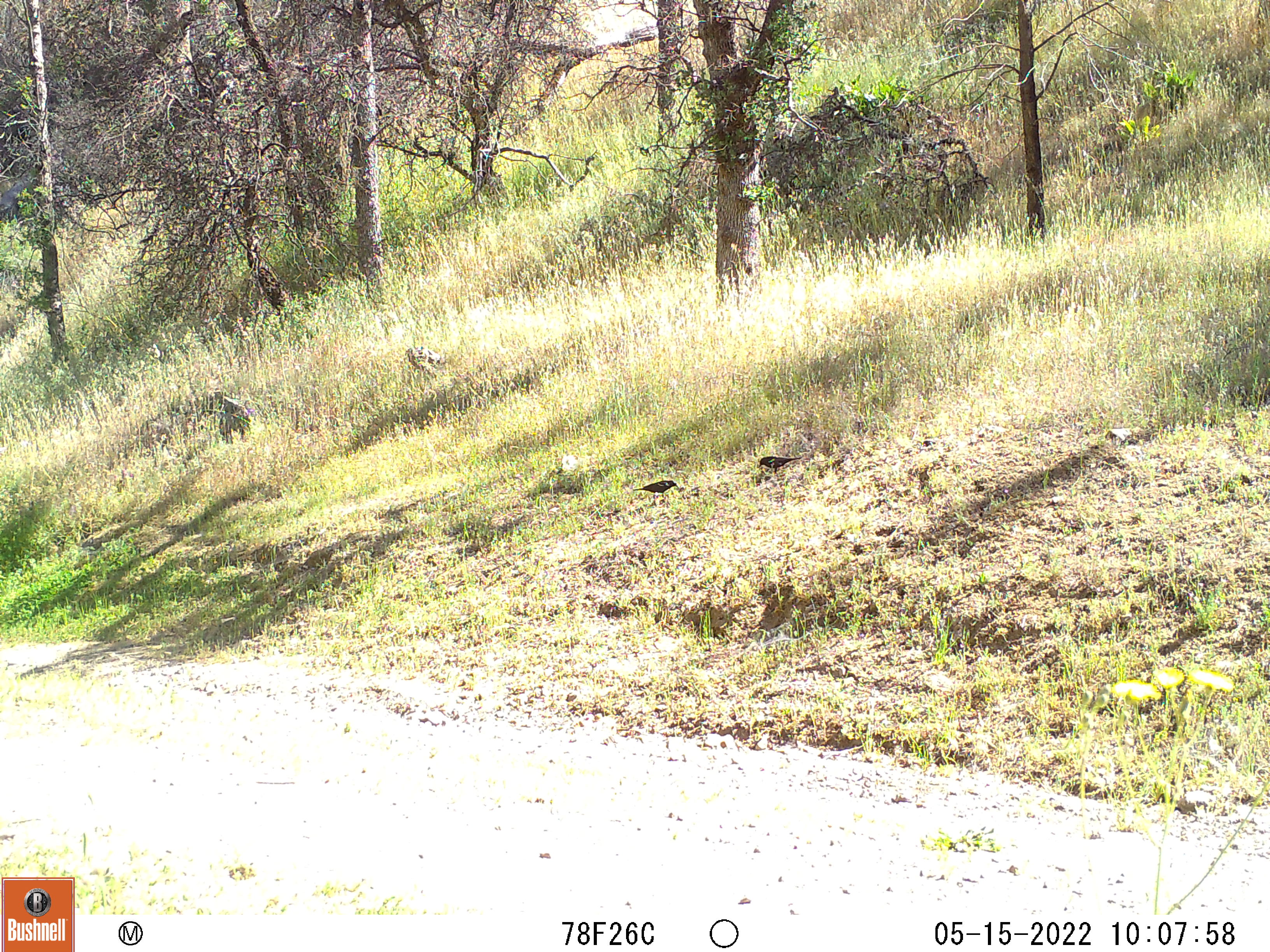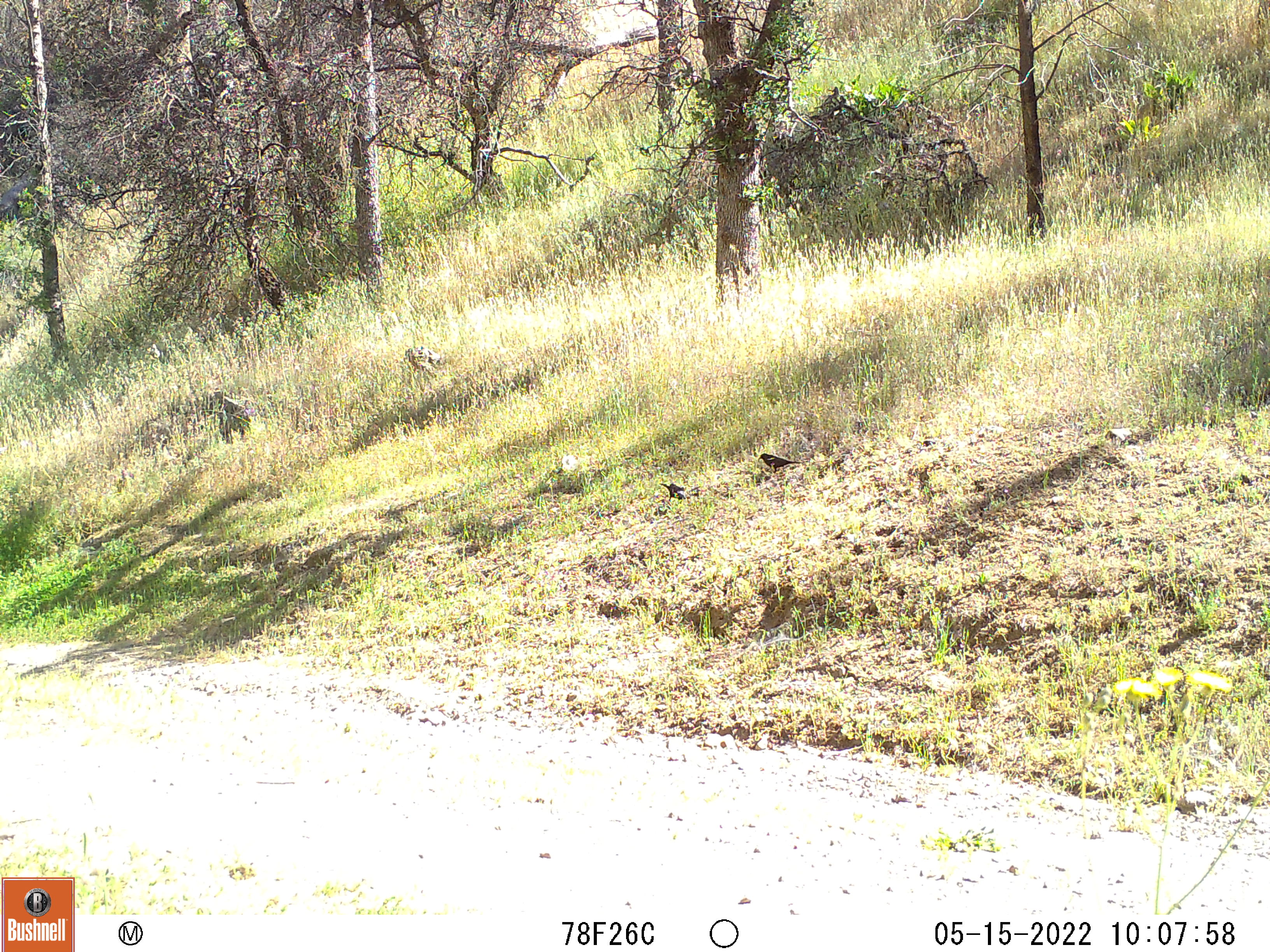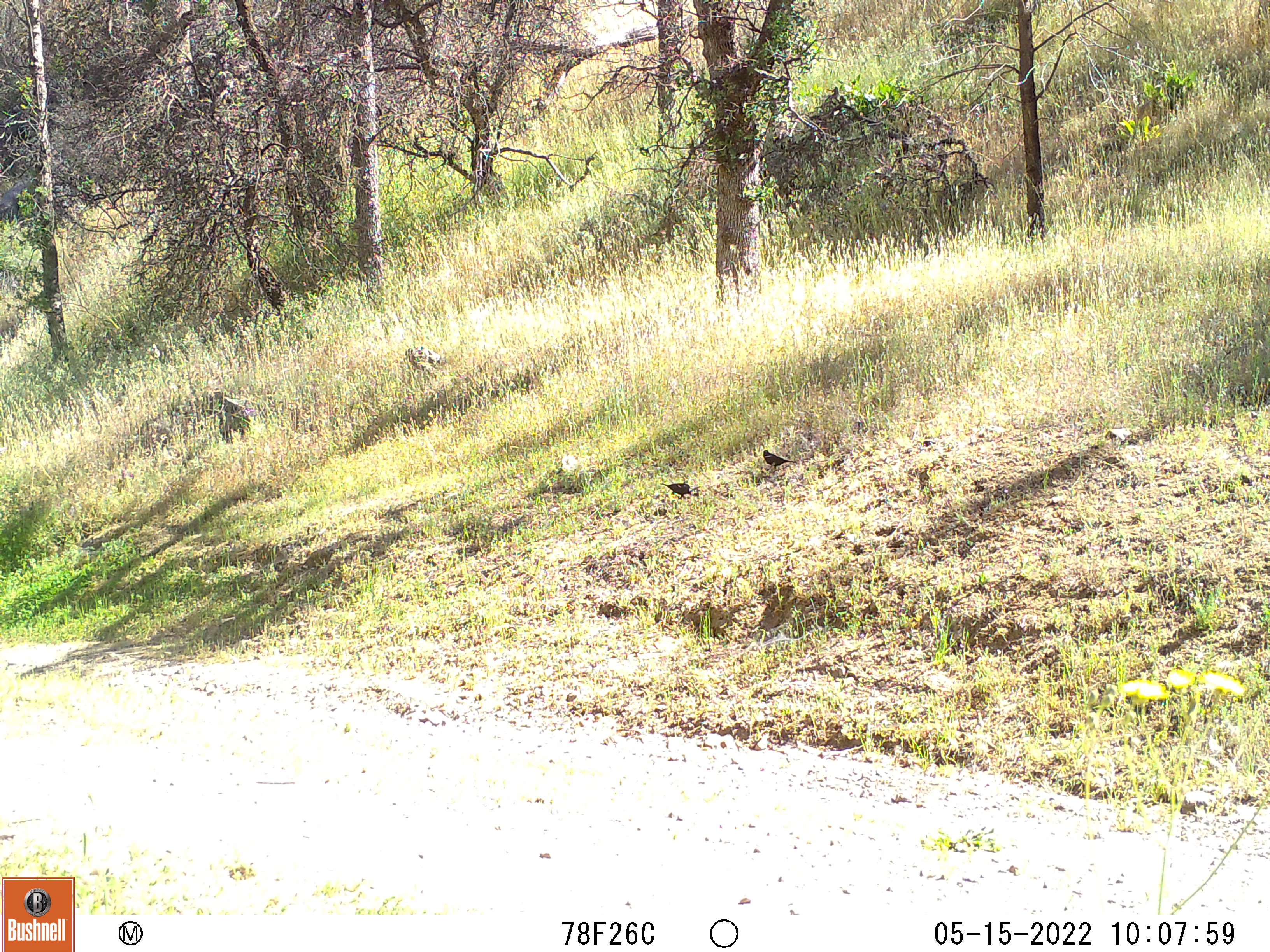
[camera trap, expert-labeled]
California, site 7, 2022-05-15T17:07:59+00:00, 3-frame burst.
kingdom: Animalia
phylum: Chordata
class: Aves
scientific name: Aves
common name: bird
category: unknown bird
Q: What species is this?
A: Unknown bird (bird) (Aves).